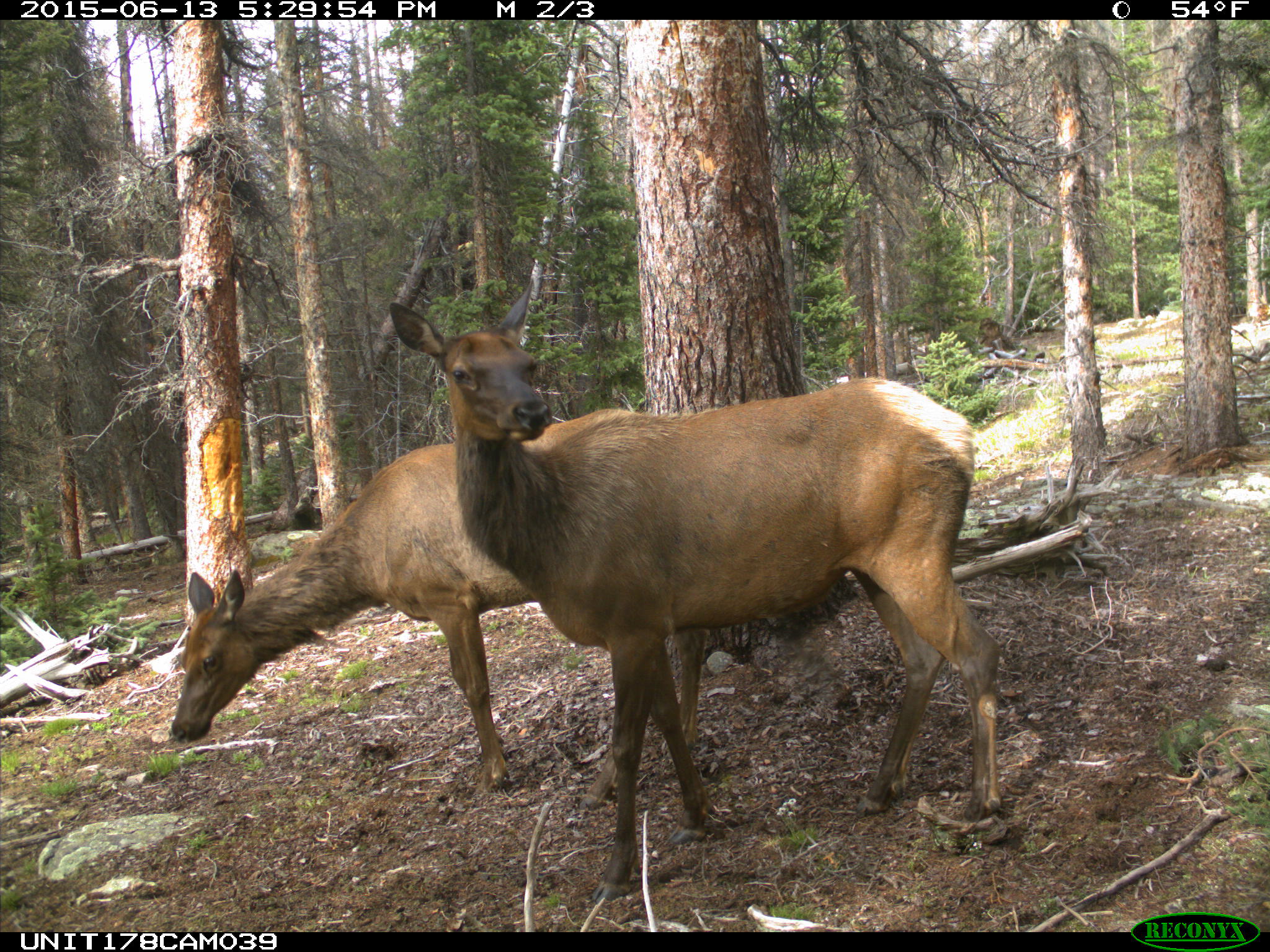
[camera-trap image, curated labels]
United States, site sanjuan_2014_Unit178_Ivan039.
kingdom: Animalia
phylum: Chordata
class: Mammalia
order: Artiodactyla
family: Cervidae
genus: Cervus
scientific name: Cervus elaphus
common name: red deer